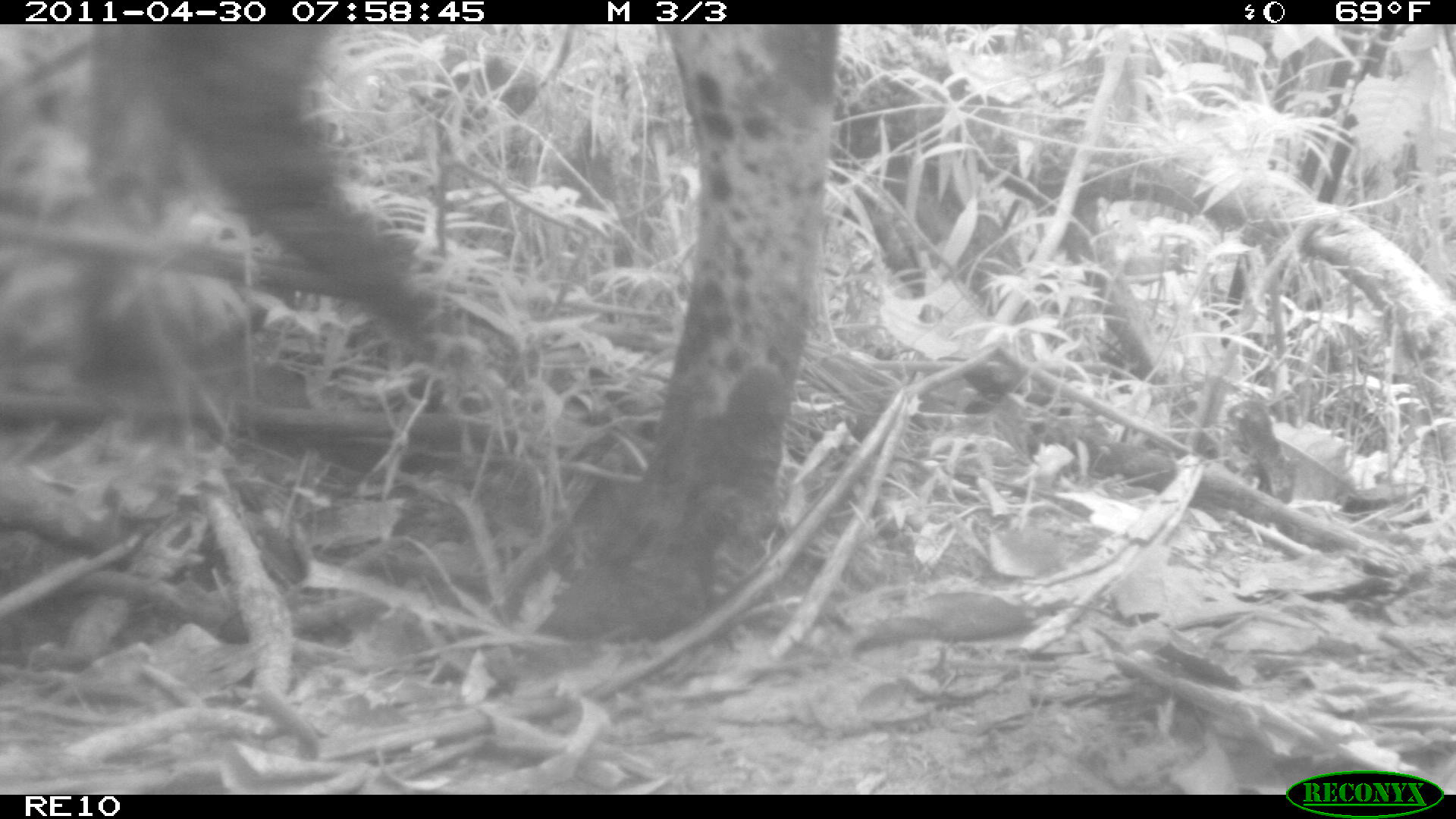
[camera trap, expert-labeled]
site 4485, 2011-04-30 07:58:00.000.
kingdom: Animalia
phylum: Chordata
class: Mammalia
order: Artiodactyla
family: Bovidae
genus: Bos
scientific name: Bos taurus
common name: domestic cattle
Bos taurus (domestic cattle), count 4.